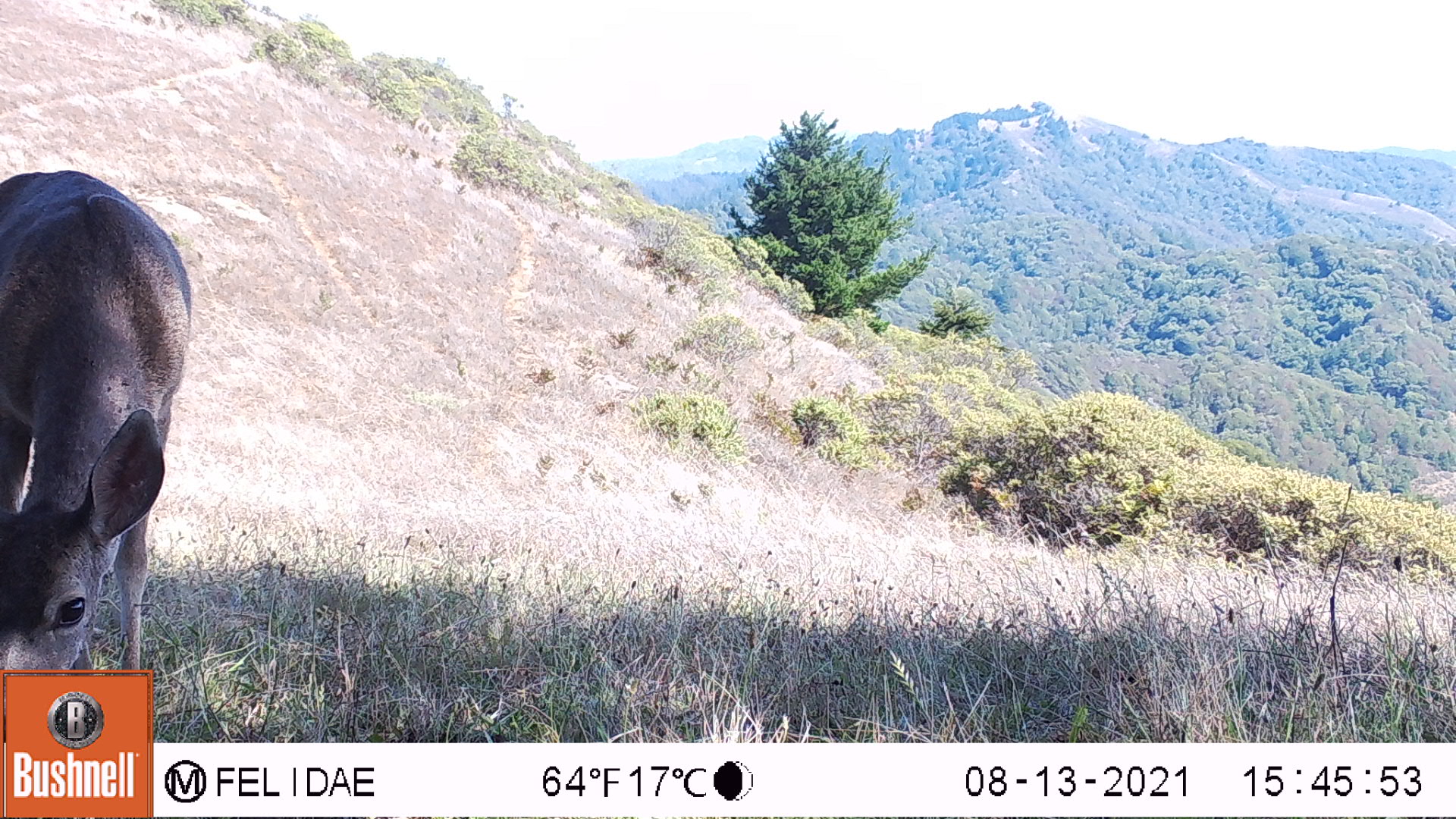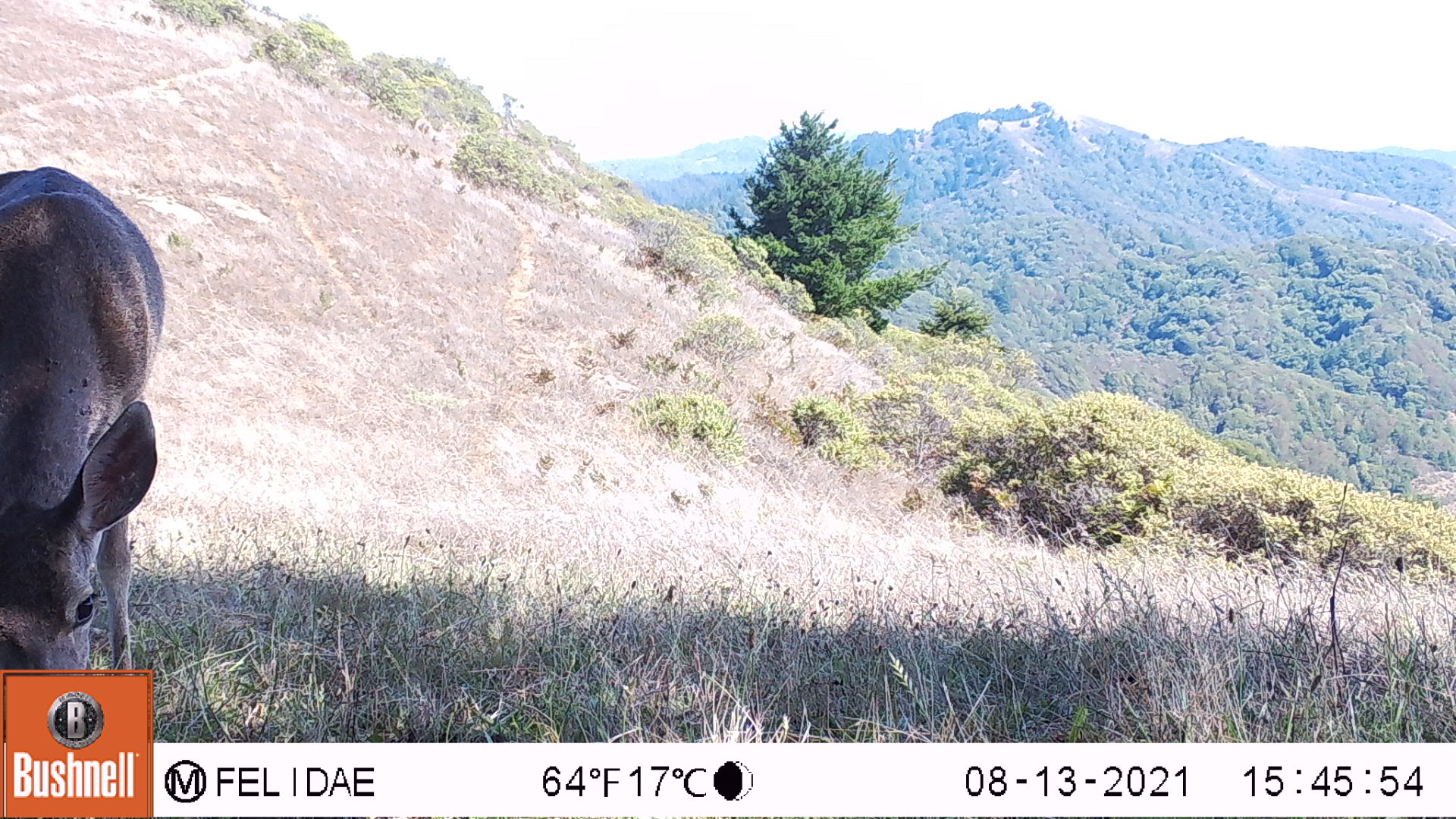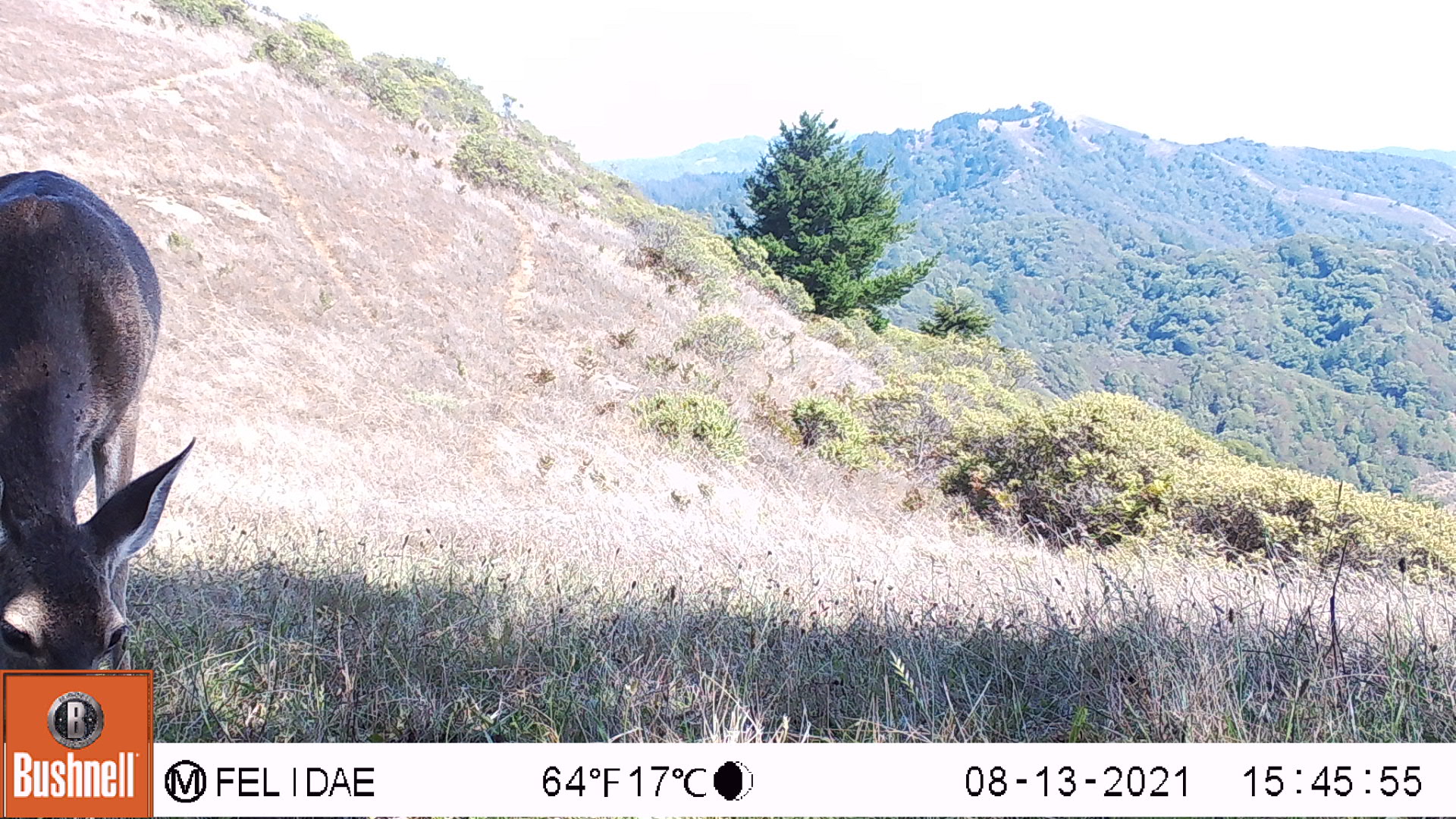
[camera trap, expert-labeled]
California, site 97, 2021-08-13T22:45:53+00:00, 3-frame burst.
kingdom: Animalia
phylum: Chordata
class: Mammalia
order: Artiodactyla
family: Cervidae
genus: Odocoileus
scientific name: Odocoileus hemionus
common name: mule deer